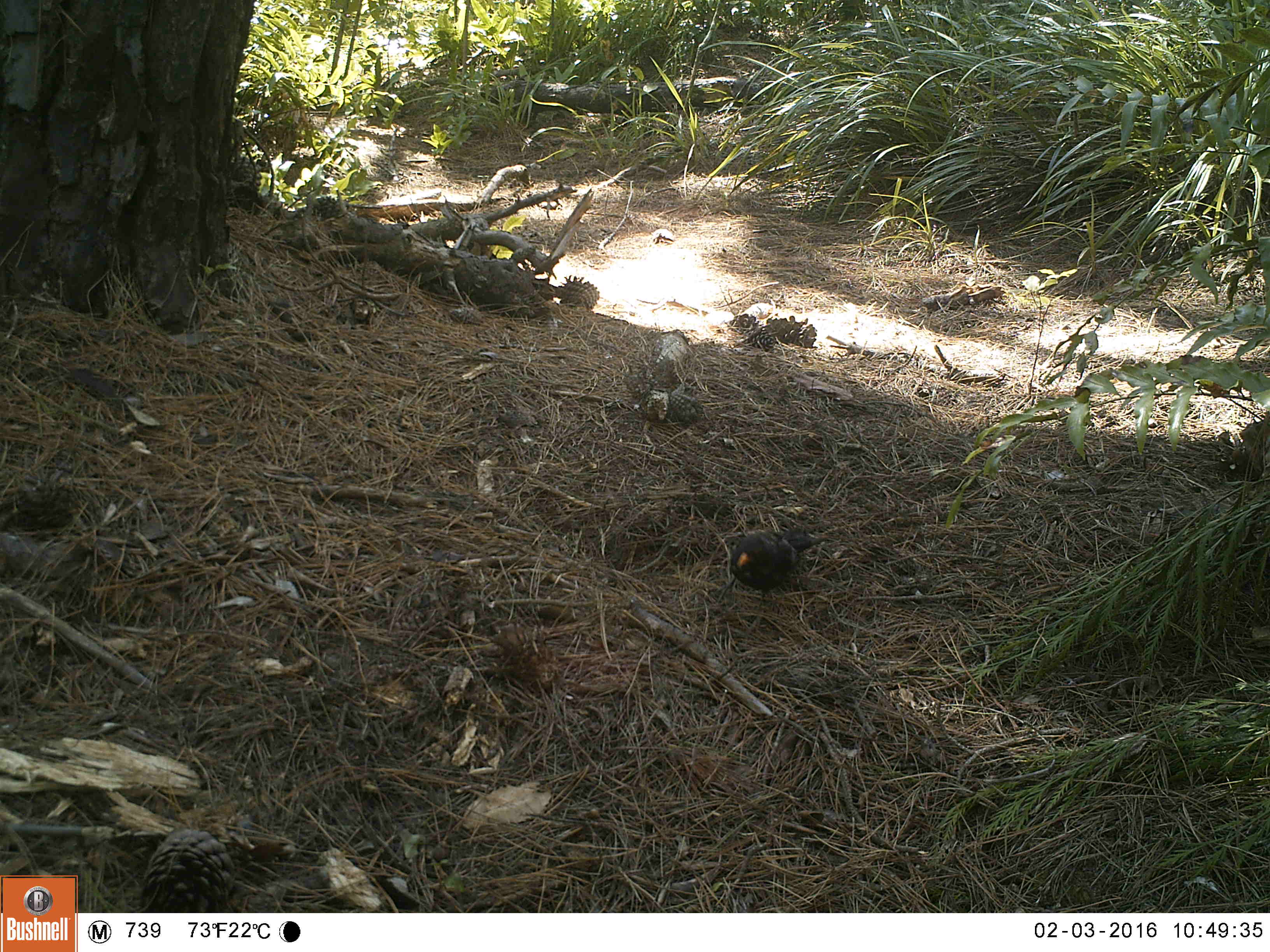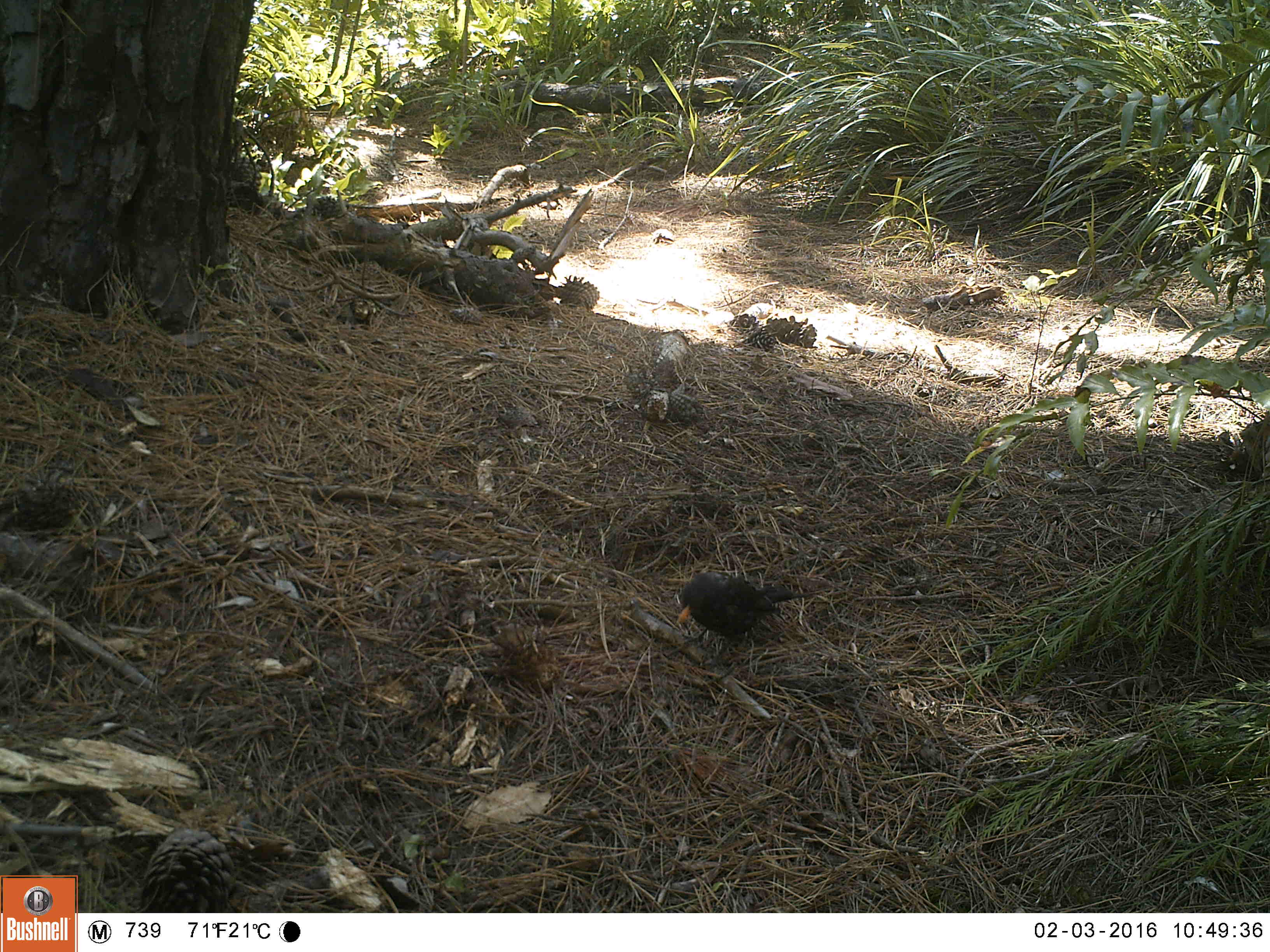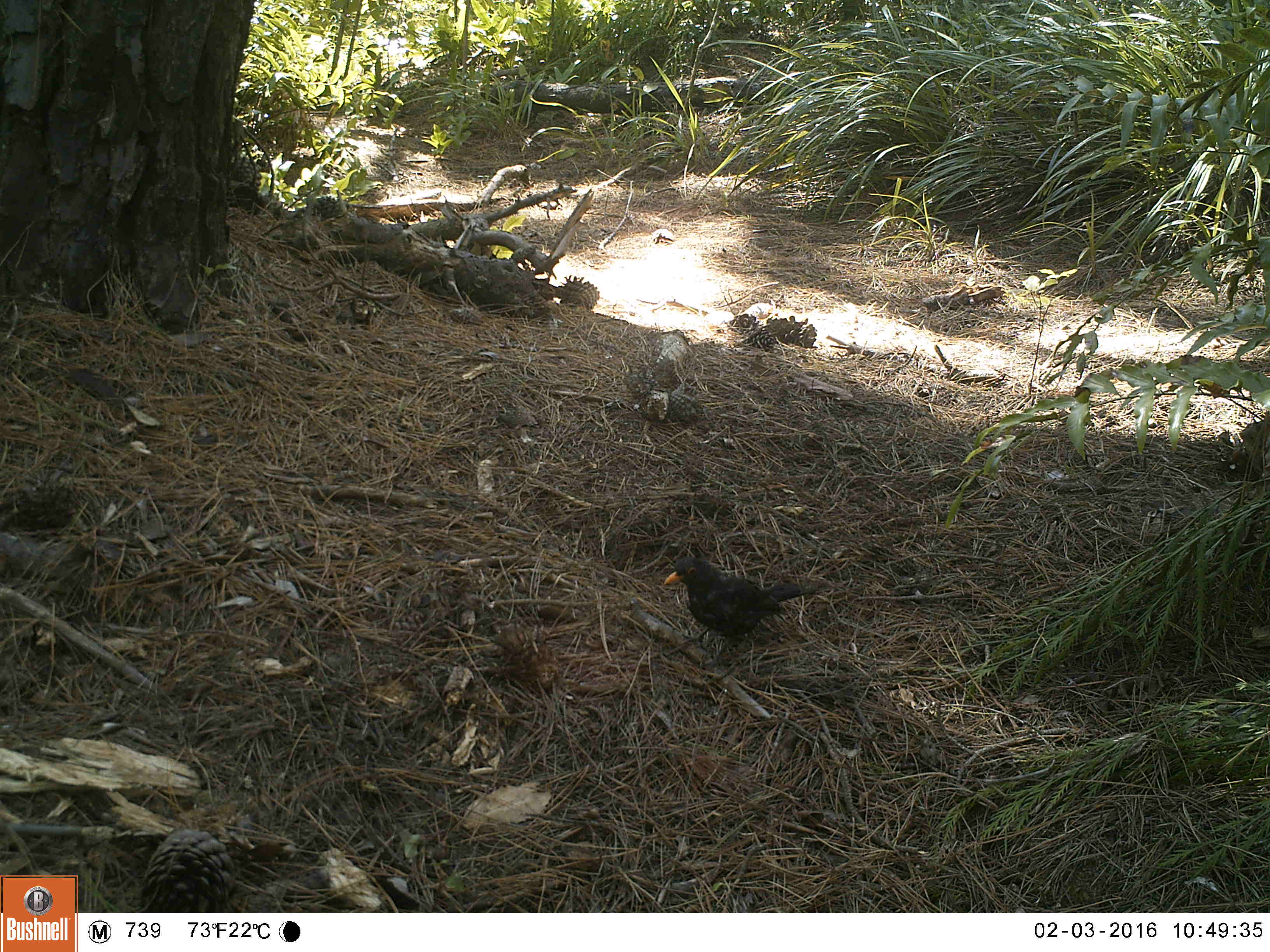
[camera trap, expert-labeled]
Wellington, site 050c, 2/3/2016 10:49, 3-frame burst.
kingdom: Animalia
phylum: Chordata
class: Aves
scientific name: Aves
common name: bird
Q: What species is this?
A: Bird (Aves).